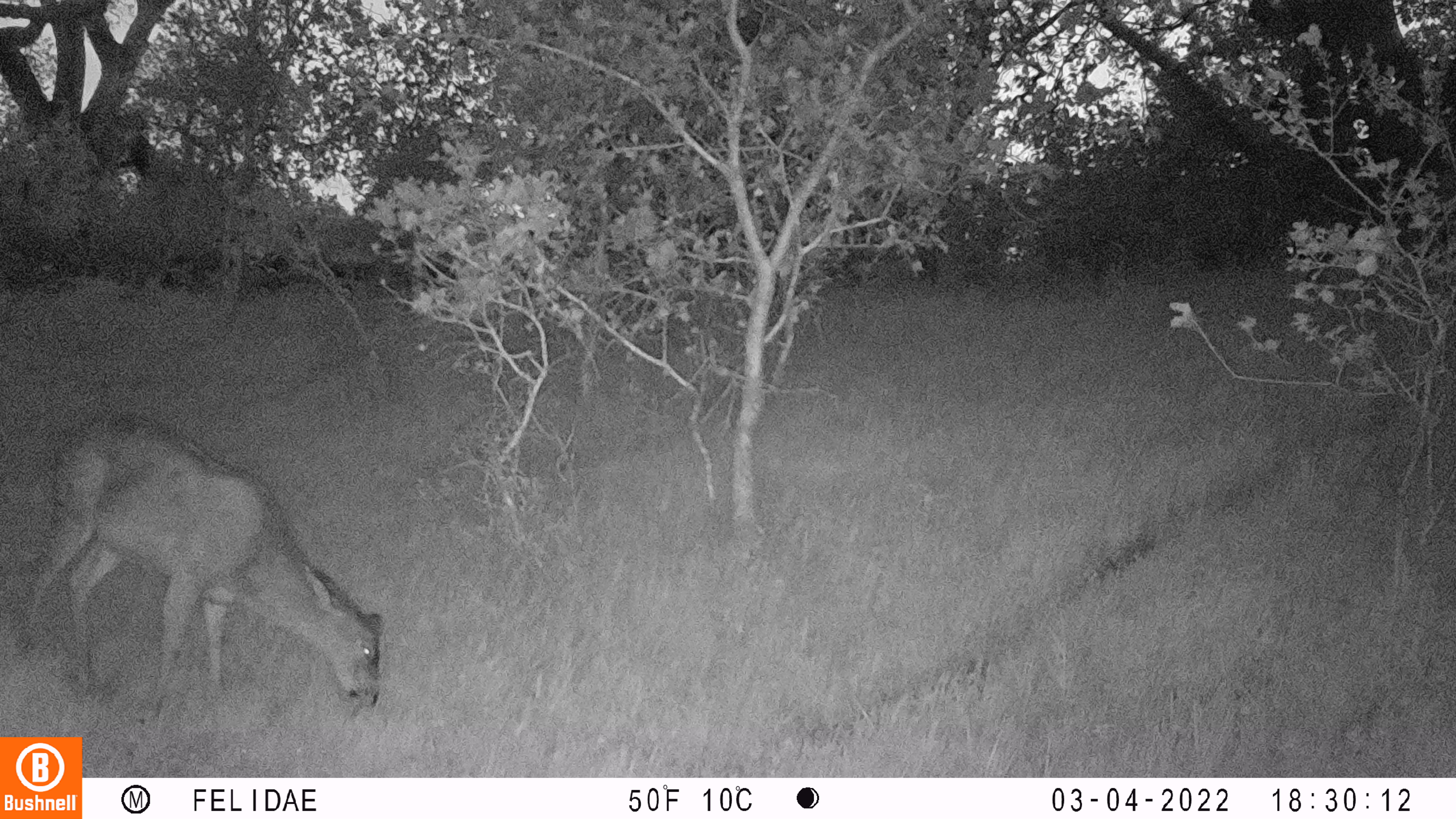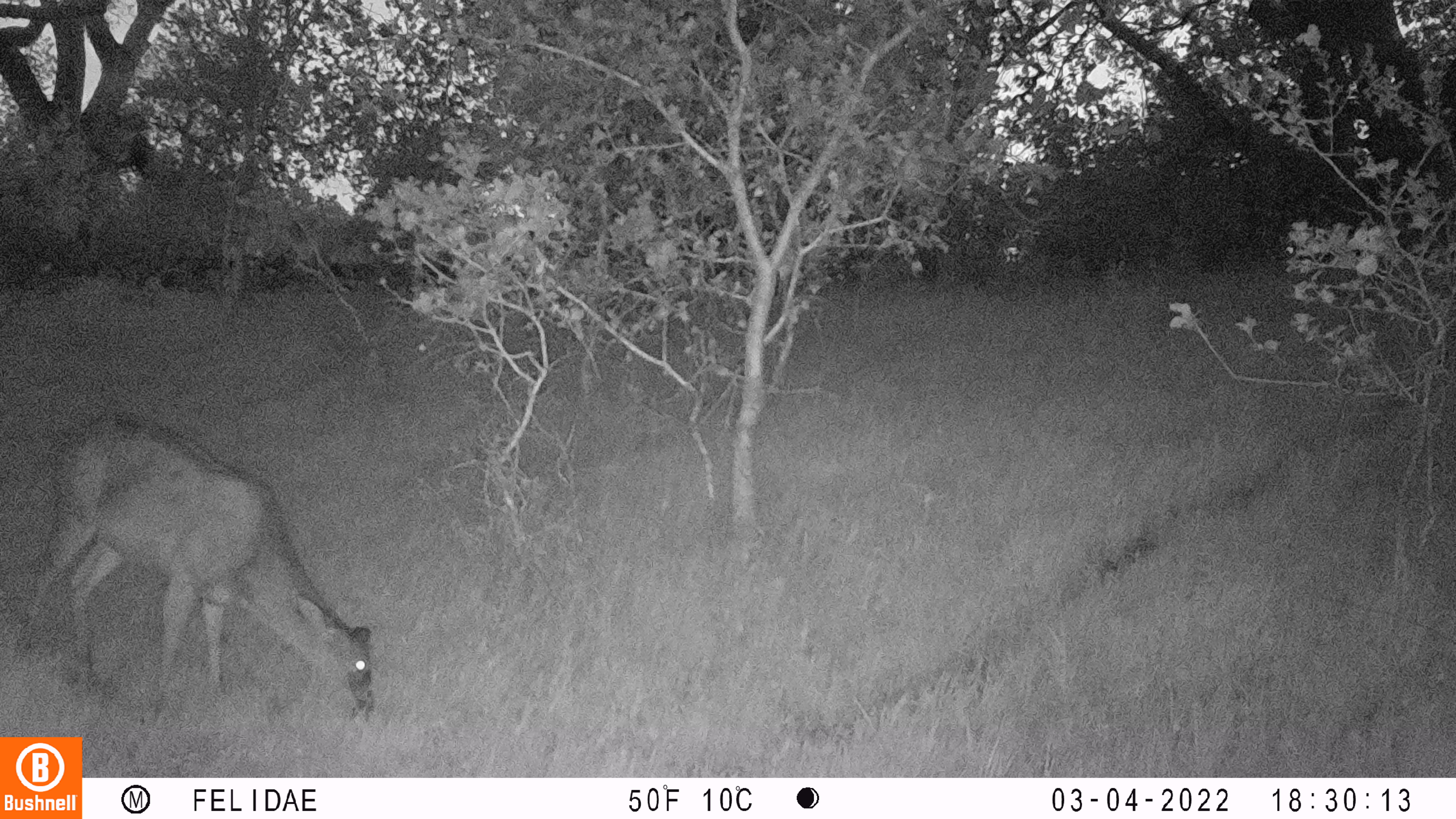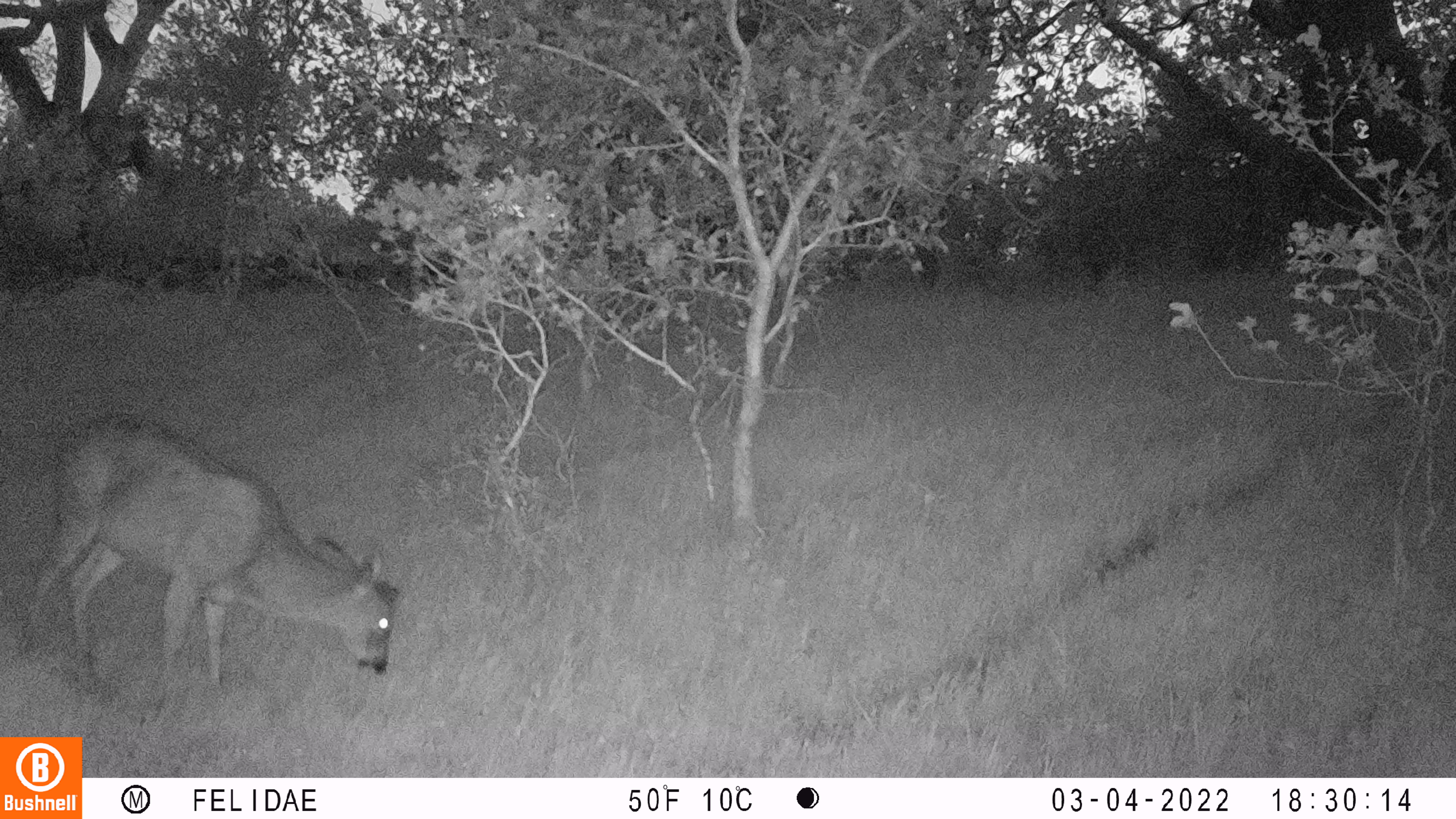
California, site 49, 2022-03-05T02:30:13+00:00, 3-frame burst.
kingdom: Animalia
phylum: Chordata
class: Mammalia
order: Artiodactyla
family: Cervidae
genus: Odocoileus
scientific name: Odocoileus hemionus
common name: mule deer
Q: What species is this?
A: Mule deer (Odocoileus hemionus).